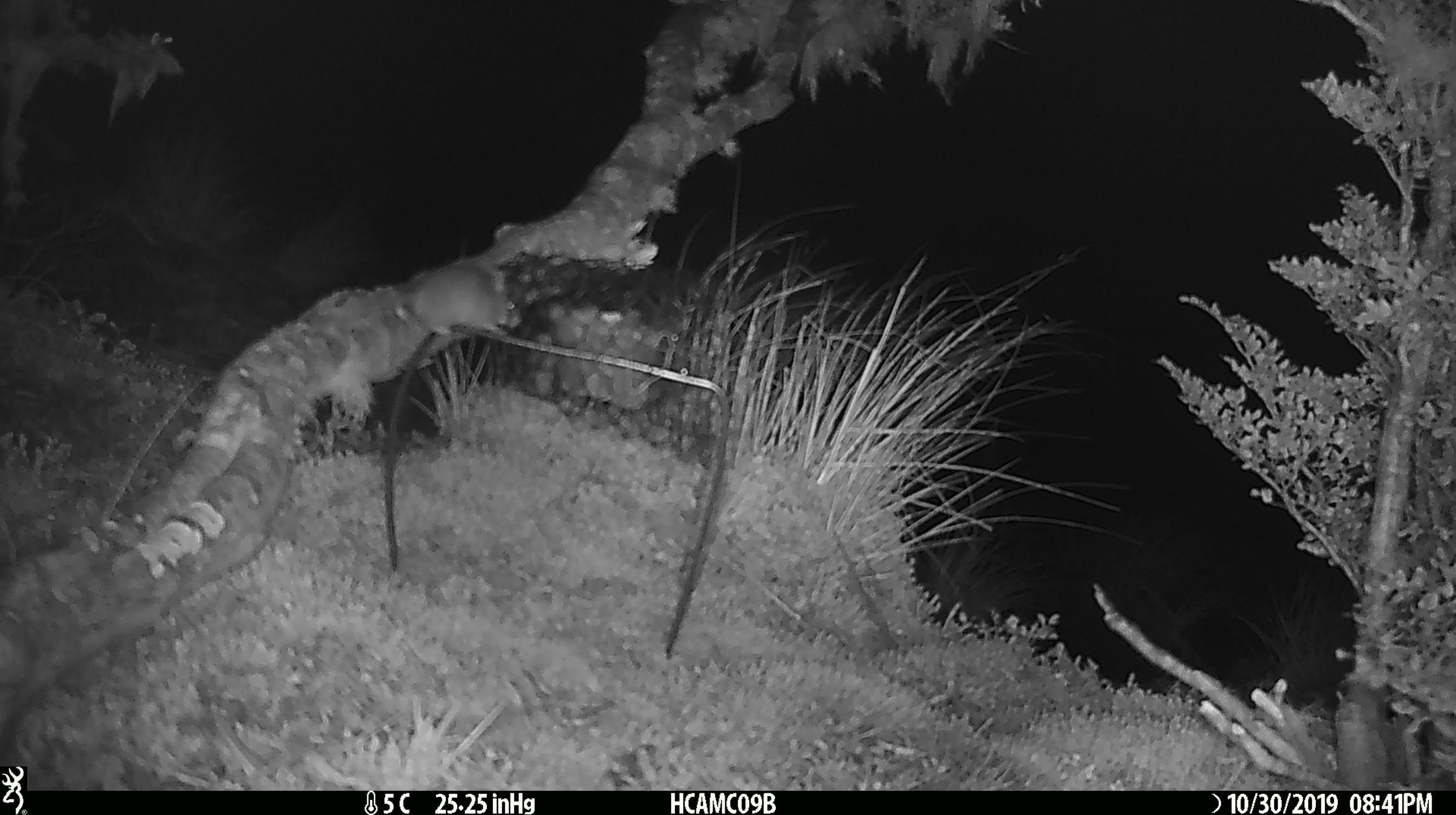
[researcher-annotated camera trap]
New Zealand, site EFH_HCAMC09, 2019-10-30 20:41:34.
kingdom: Animalia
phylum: Chordata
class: Mammalia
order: Rodentia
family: Muridae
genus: Mus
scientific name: Mus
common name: mouse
Mouse (Mus).